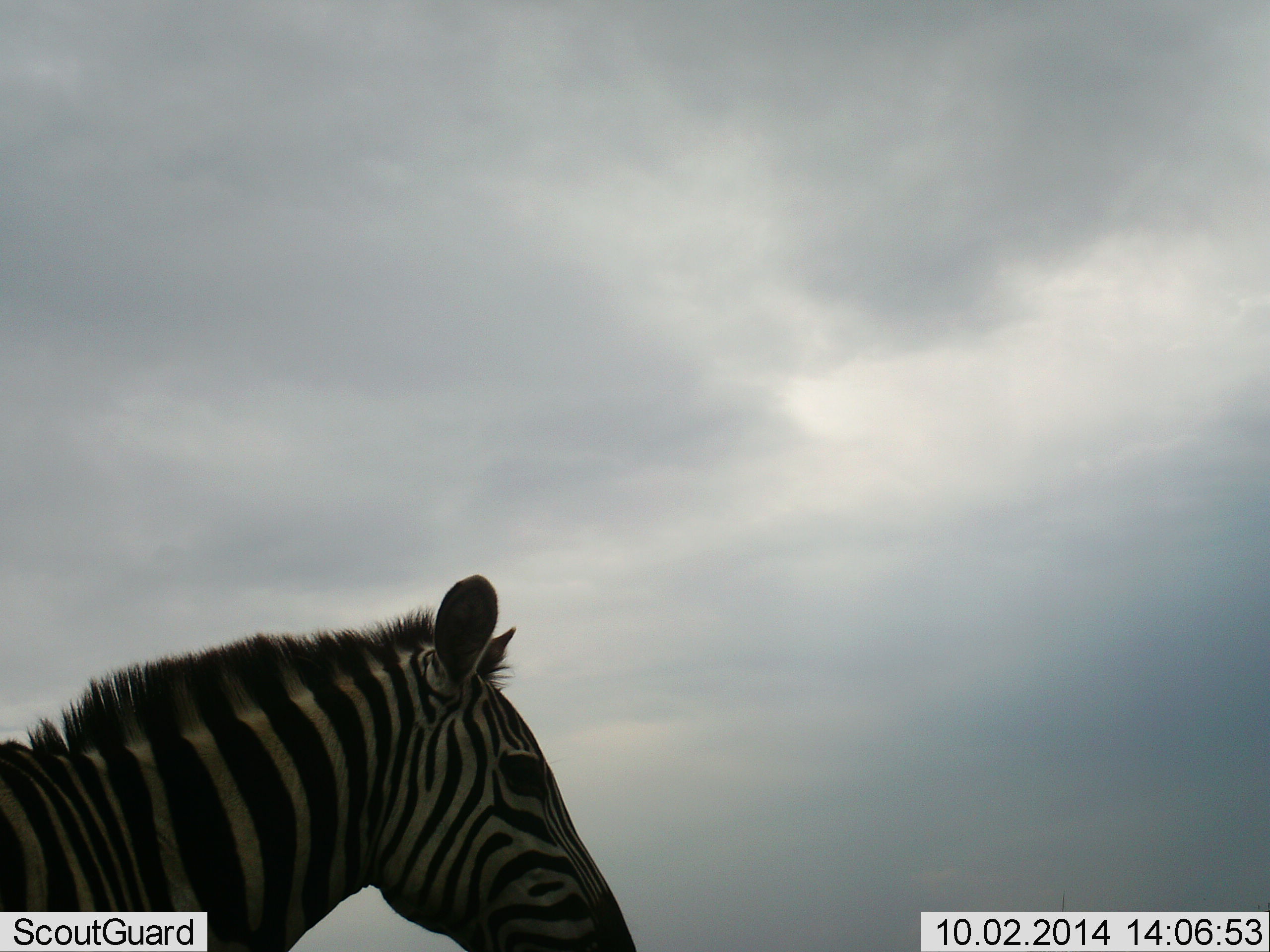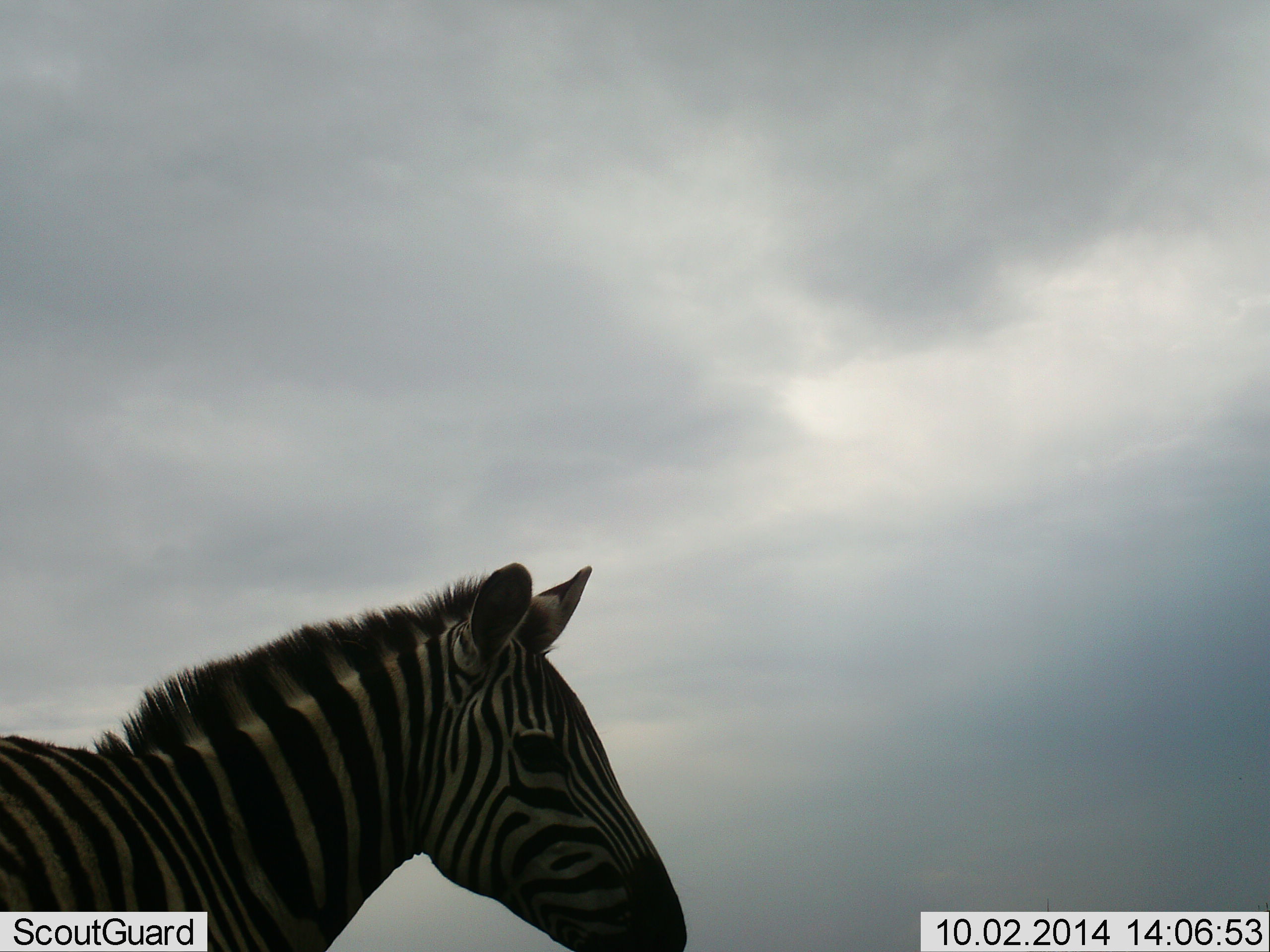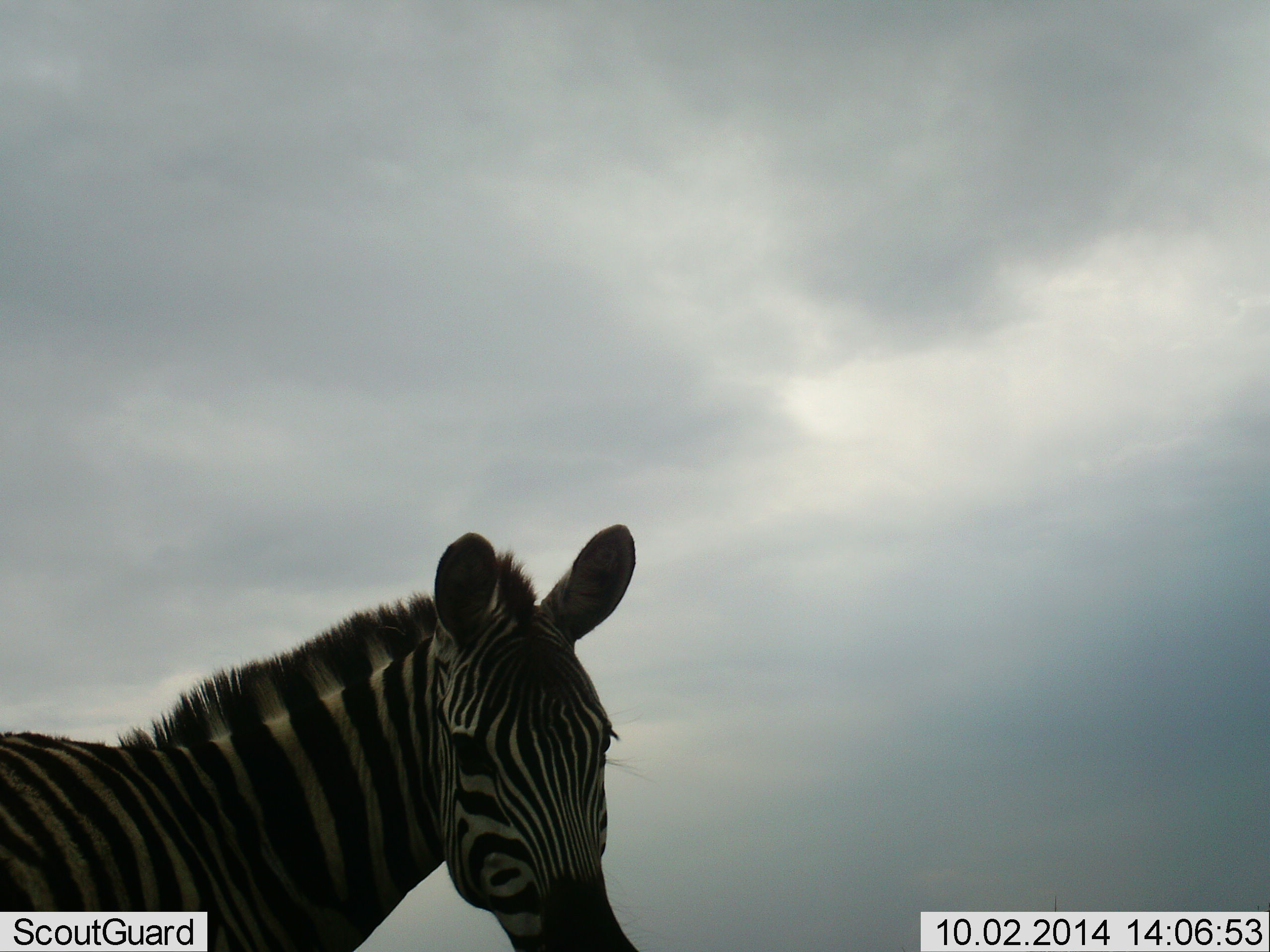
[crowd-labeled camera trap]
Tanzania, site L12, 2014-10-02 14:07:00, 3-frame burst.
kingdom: Animalia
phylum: Chordata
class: Mammalia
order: Perissodactyla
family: Equidae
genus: Equus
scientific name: Equus quagga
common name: plains zebra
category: zebra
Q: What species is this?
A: Zebra (plains zebra) (Equus quagga).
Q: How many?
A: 1.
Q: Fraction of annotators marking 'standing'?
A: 70%.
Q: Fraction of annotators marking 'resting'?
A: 0%.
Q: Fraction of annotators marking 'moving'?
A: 40%.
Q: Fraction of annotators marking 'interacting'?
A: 0%.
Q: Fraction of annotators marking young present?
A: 0%.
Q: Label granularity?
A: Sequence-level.